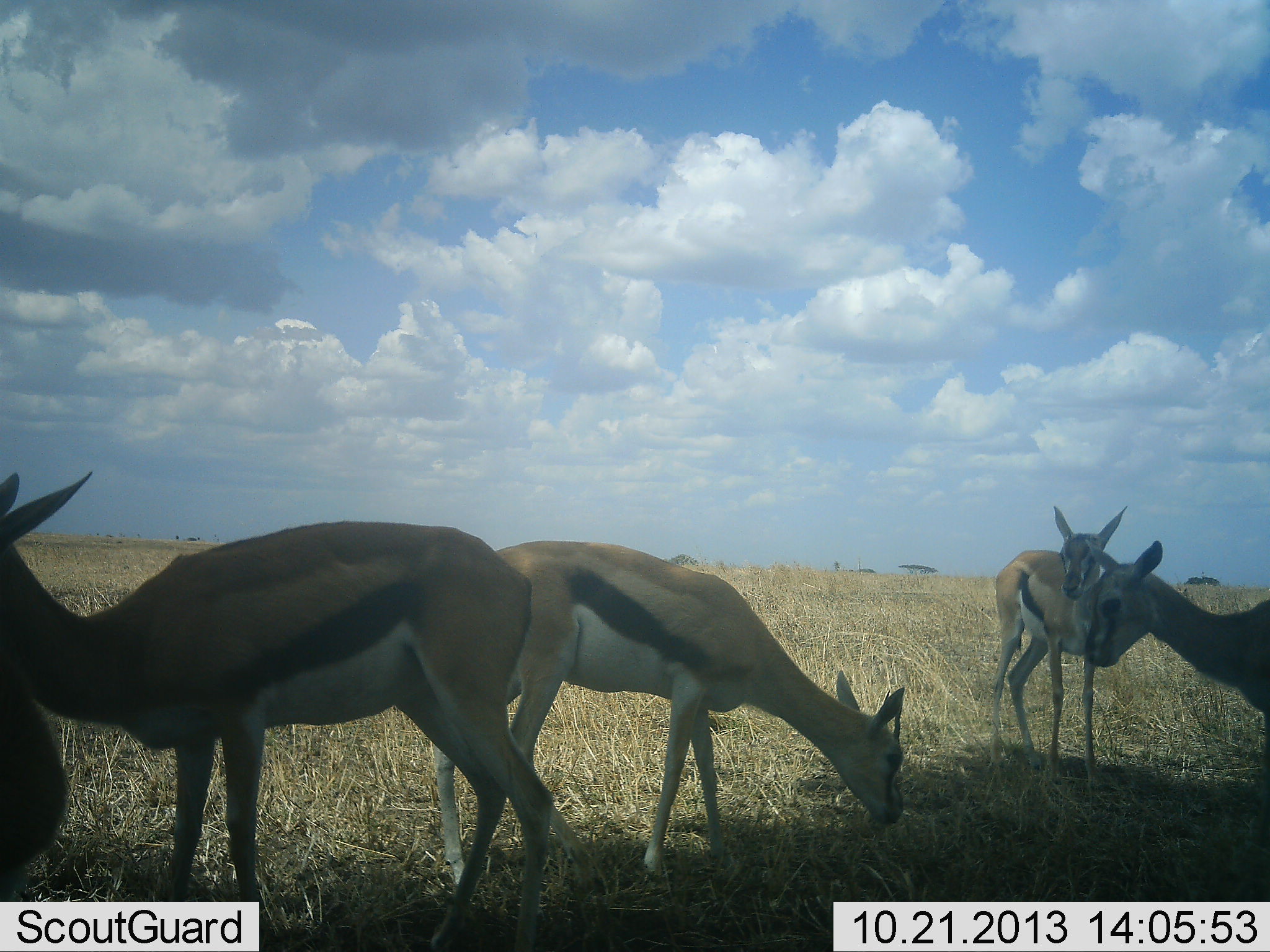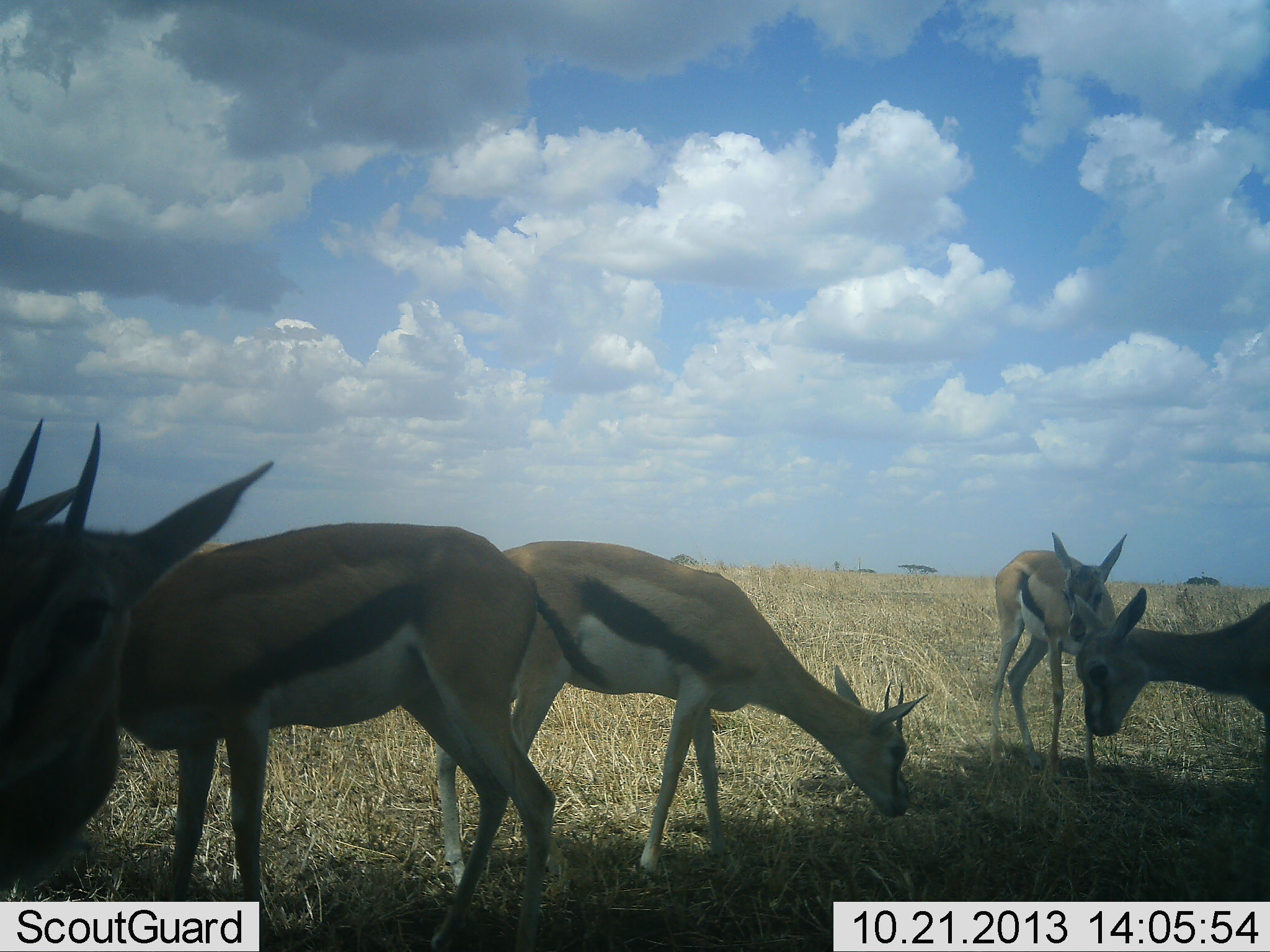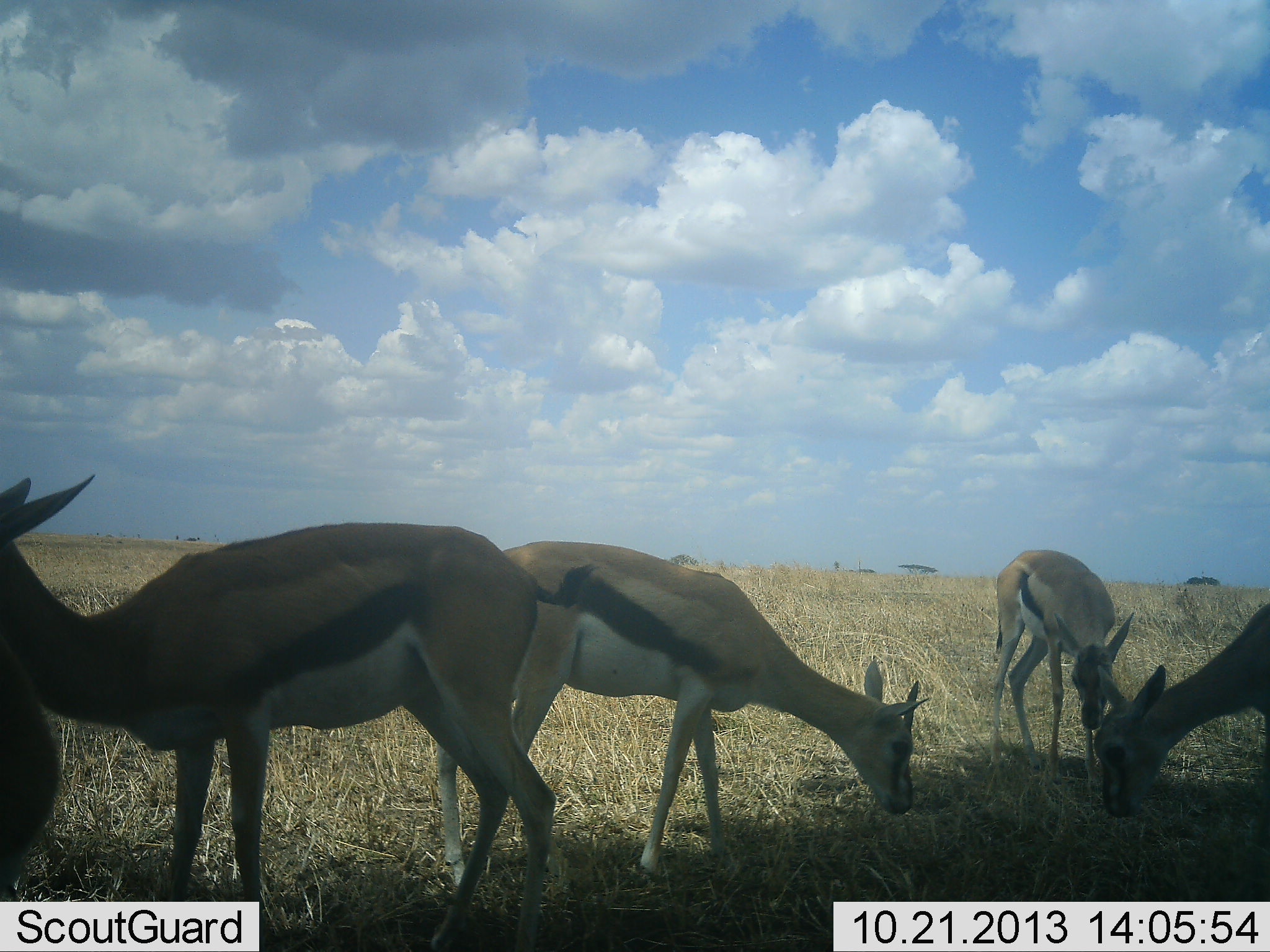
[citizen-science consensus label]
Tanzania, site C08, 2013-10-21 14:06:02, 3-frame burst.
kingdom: Animalia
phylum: Chordata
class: Mammalia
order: Artiodactyla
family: Bovidae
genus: Eudorcas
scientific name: Eudorcas thomsonii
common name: thomson's gazelle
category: gazellethomsons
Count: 5.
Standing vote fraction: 48%.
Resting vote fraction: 0%.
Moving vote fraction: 14%.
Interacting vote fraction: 0%.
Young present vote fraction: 10%.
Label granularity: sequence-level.